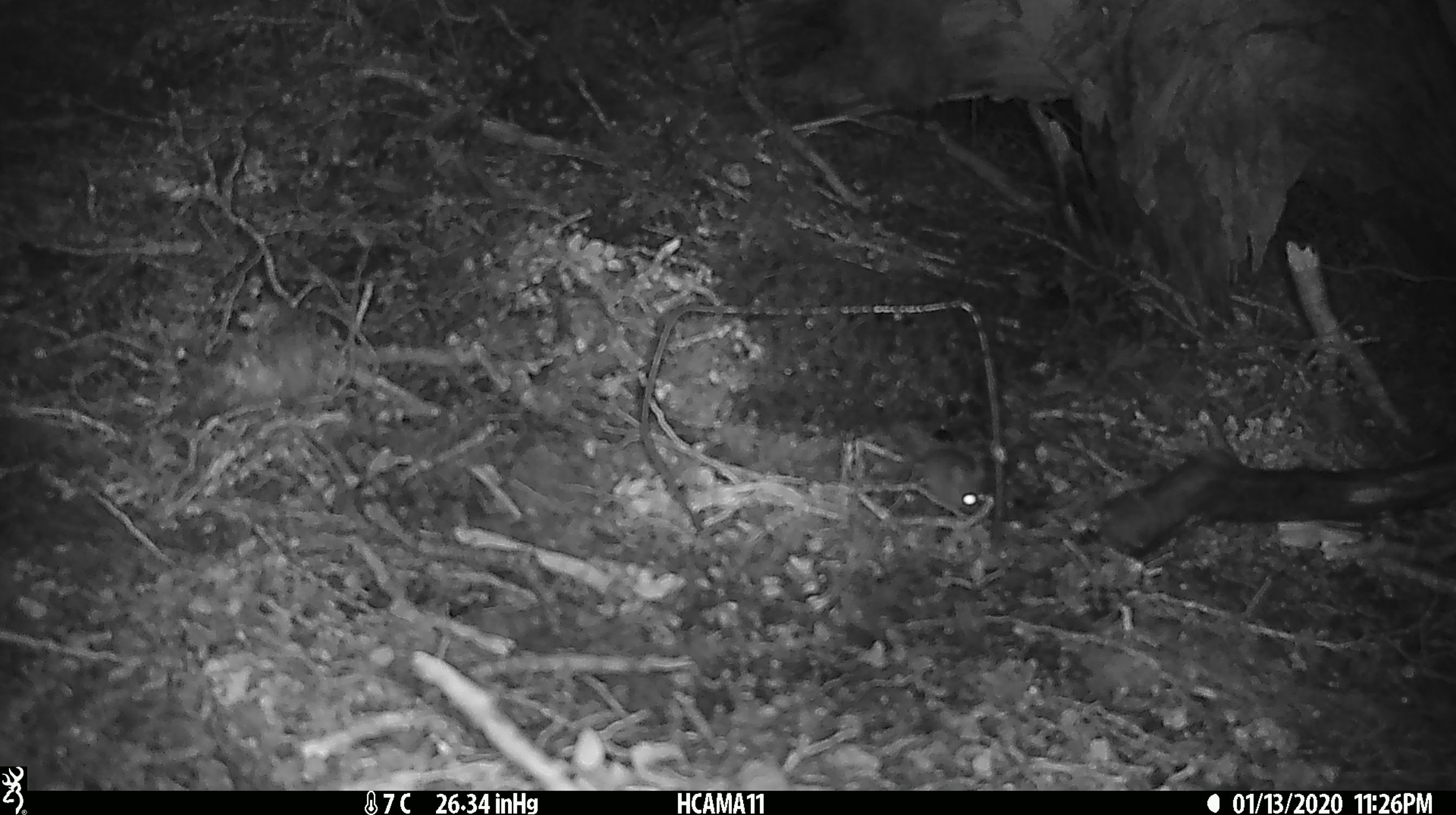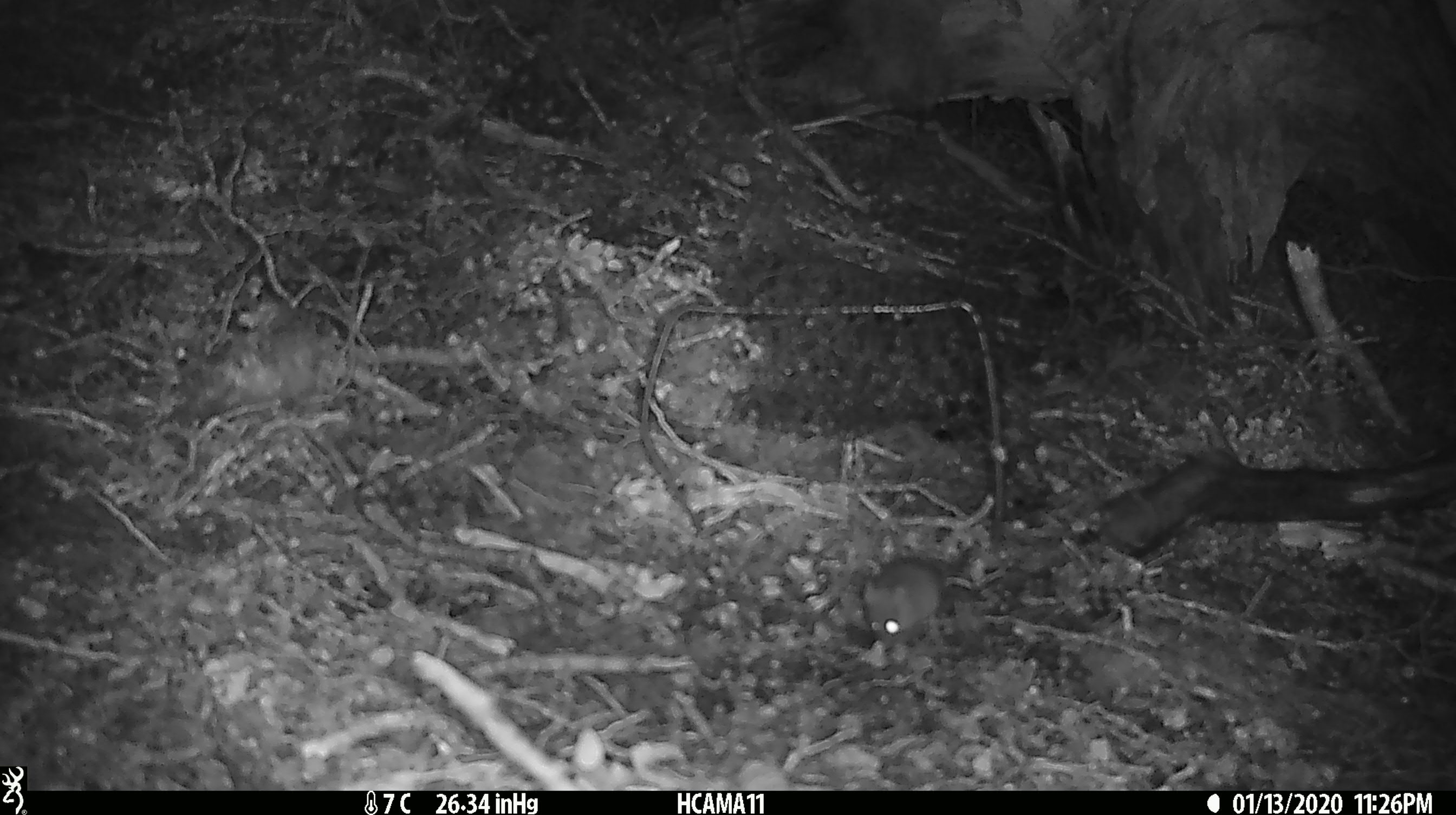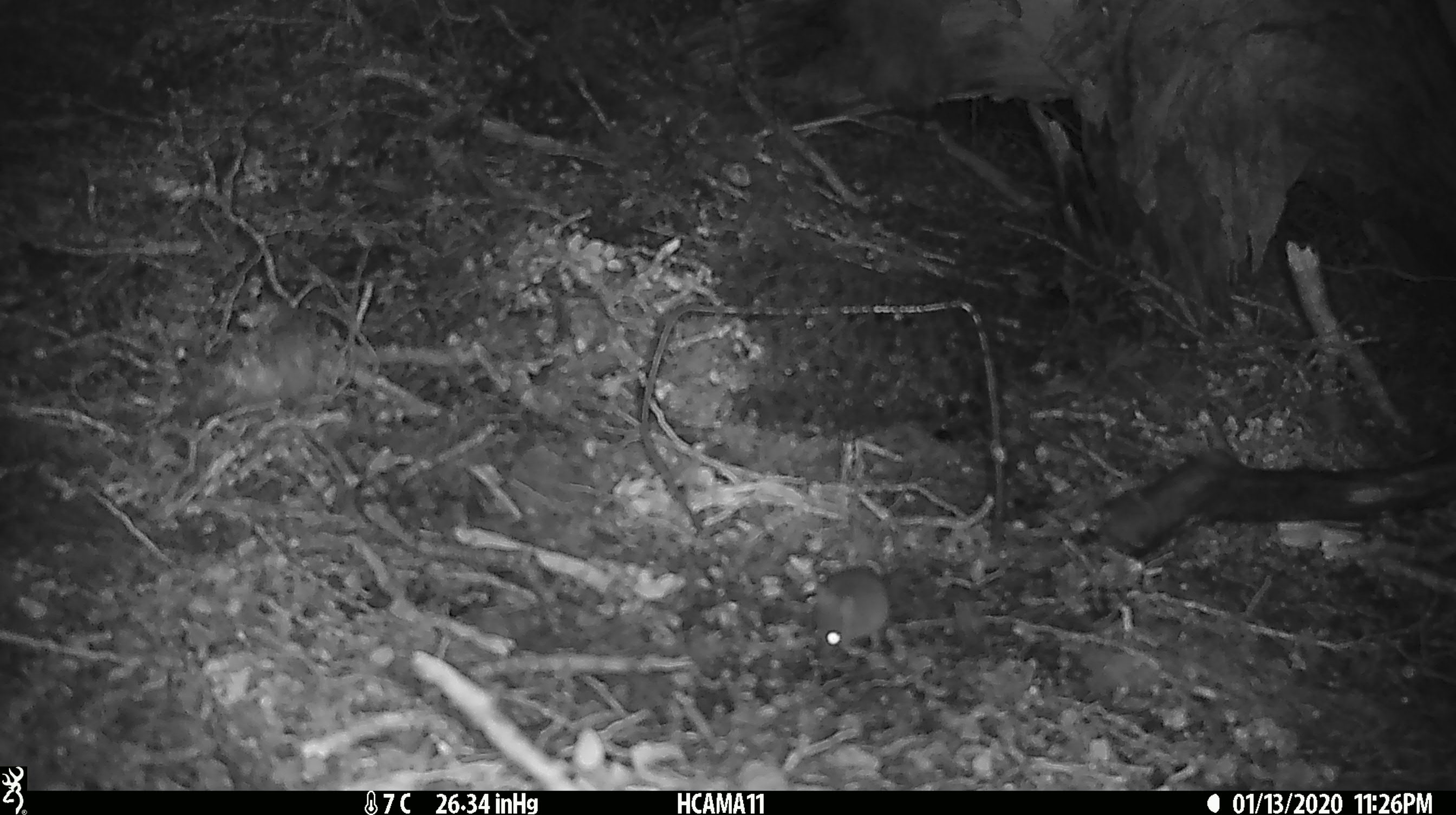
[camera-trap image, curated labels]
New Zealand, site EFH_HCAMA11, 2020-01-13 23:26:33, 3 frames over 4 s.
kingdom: Animalia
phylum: Chordata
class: Mammalia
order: Rodentia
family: Muridae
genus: Mus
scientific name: Mus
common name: mouse